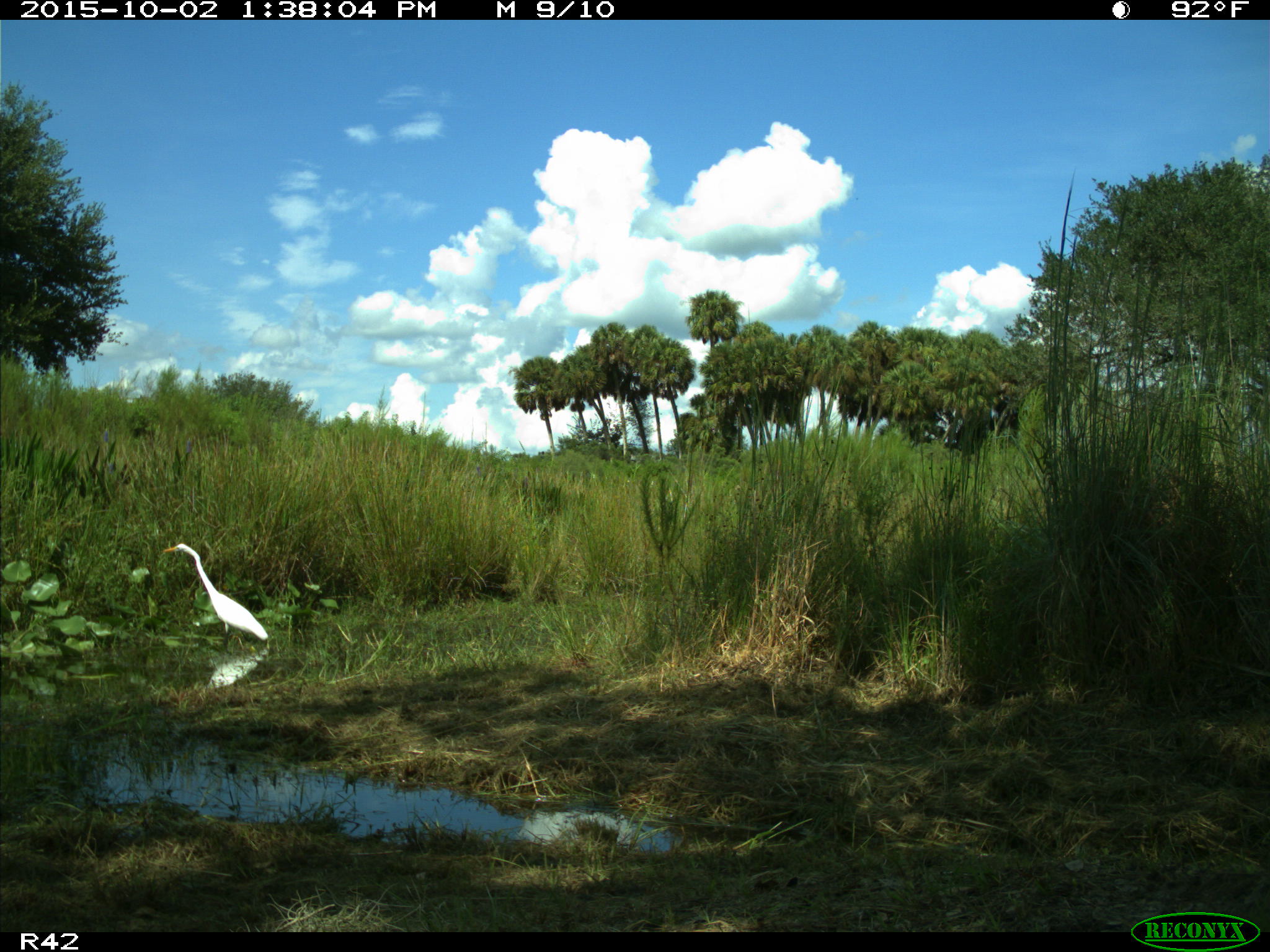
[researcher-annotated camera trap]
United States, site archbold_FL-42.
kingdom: Animalia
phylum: Chordata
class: Aves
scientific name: Aves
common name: birds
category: unidentified bird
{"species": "unidentified bird (birds) (Aves)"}